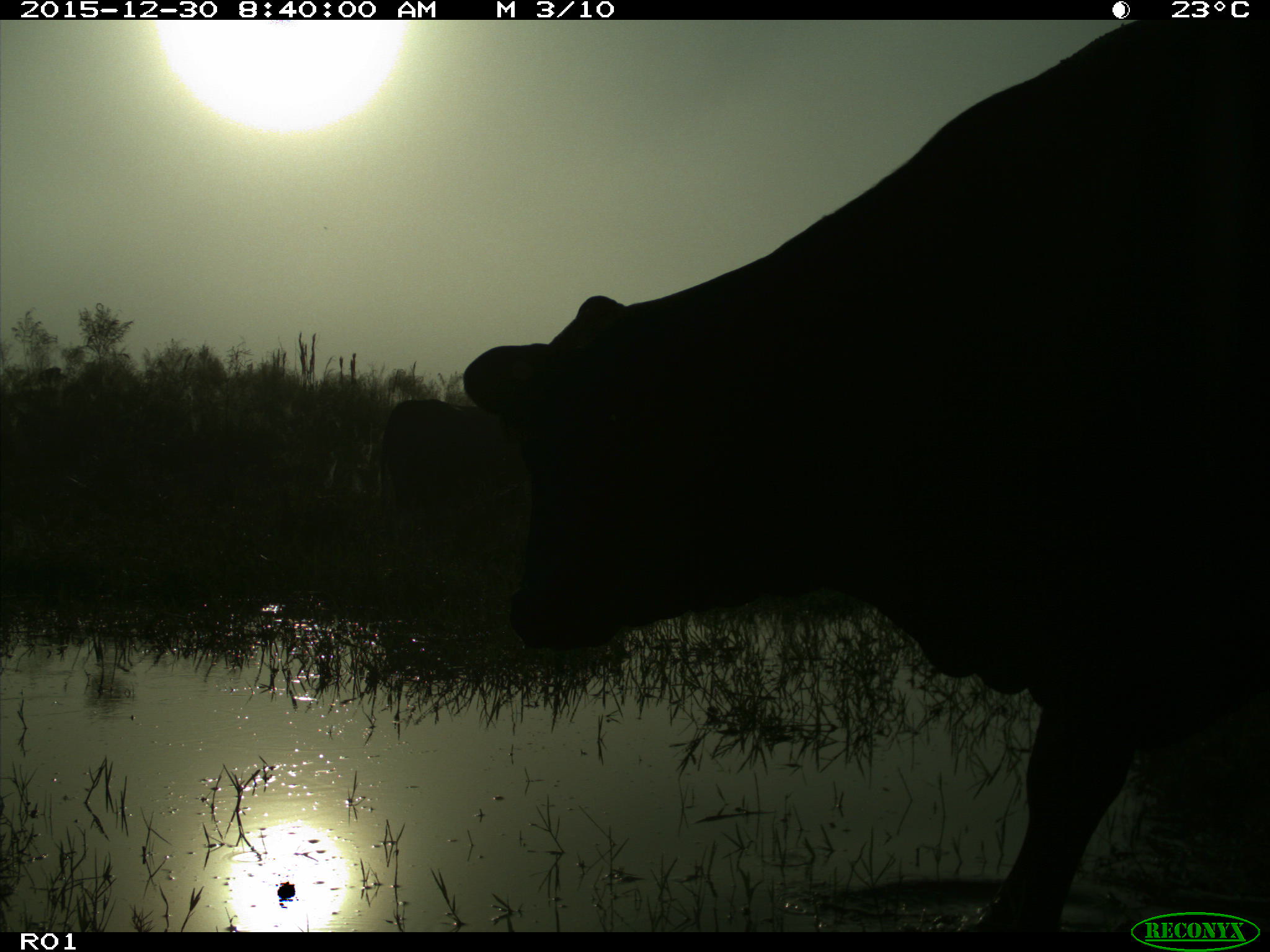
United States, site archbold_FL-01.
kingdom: Animalia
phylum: Chordata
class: Mammalia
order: Artiodactyla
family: Bovidae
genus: Bos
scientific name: Bos taurus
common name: domestic cow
Bos taurus (domestic cow).